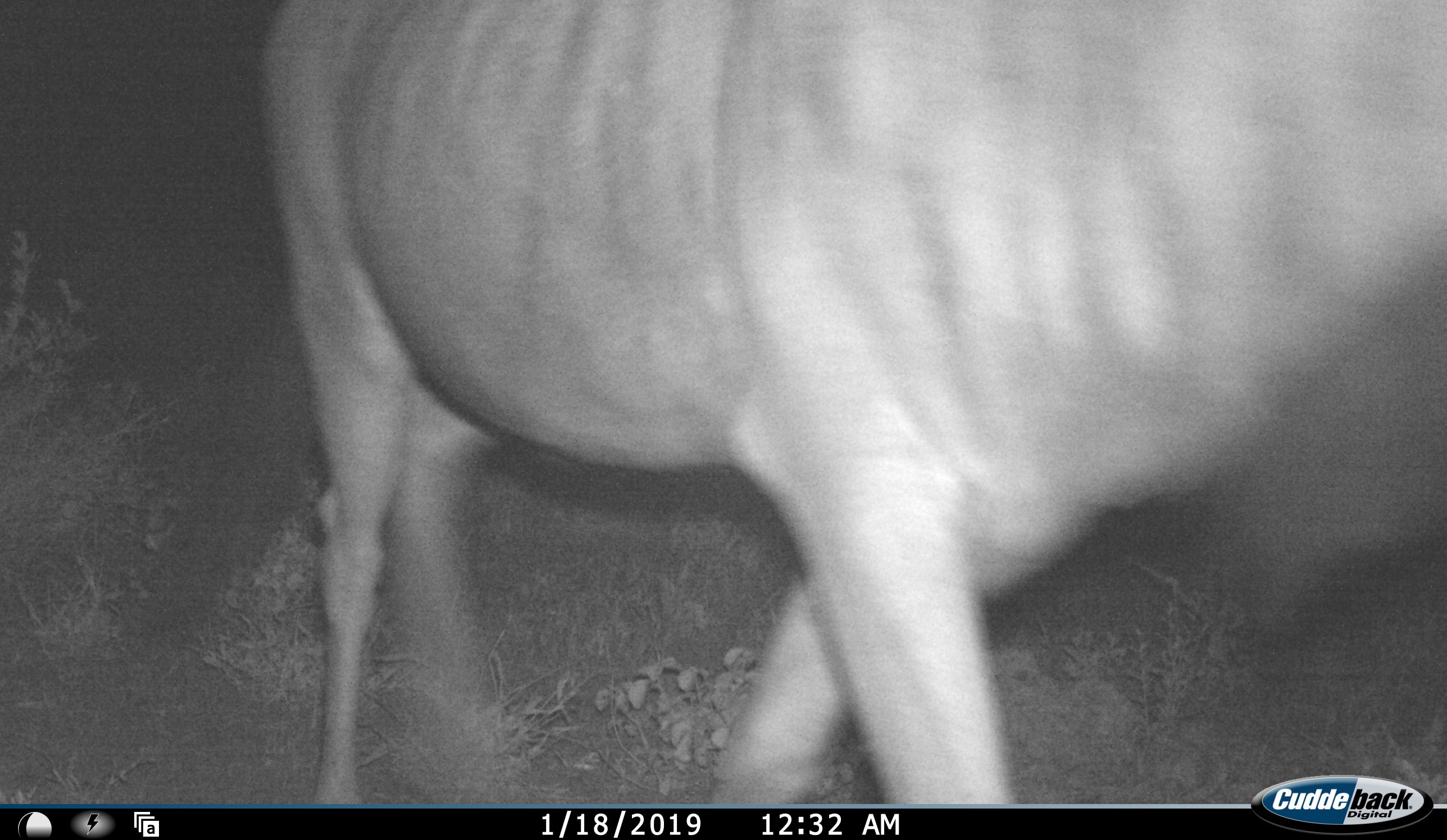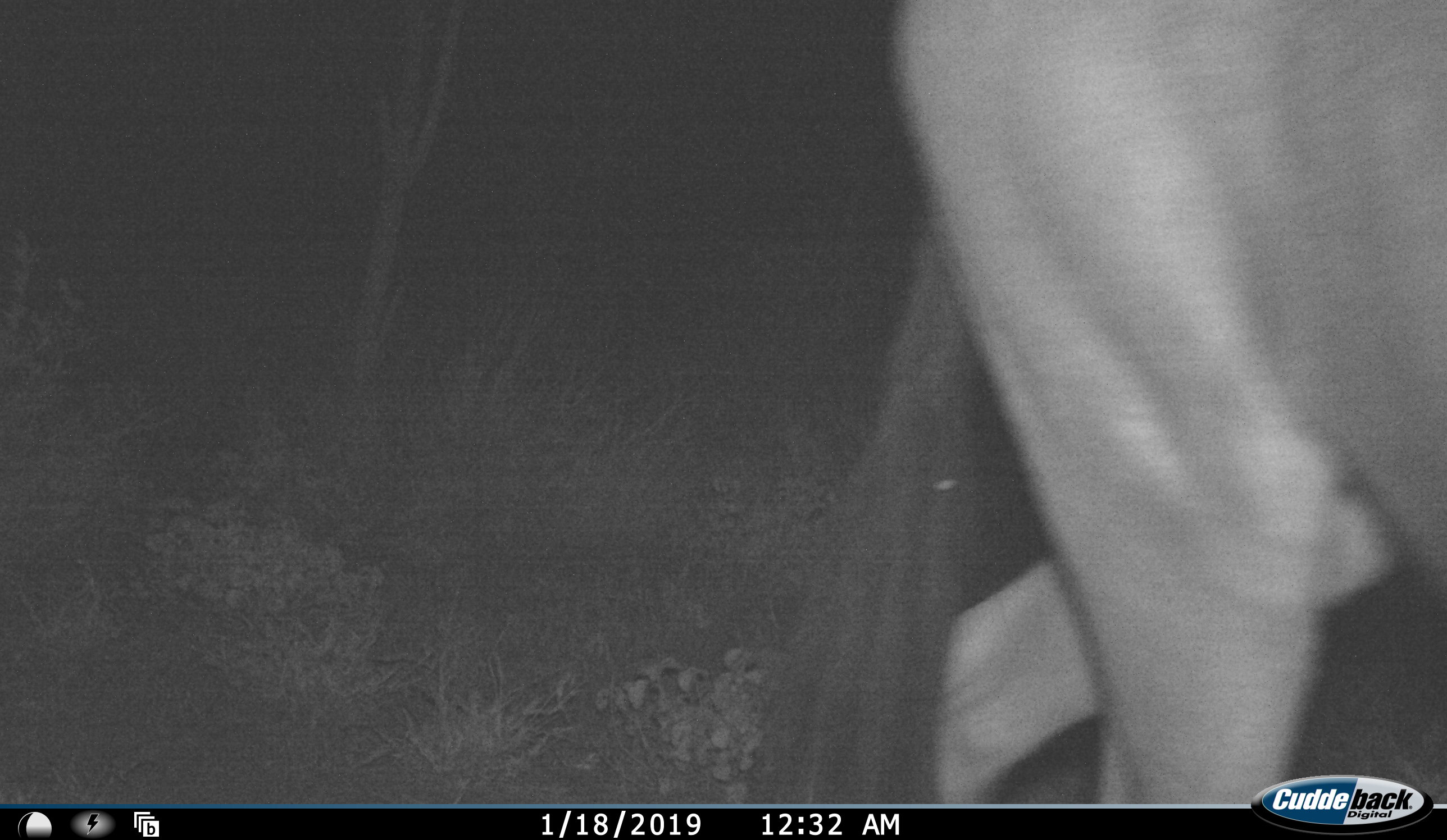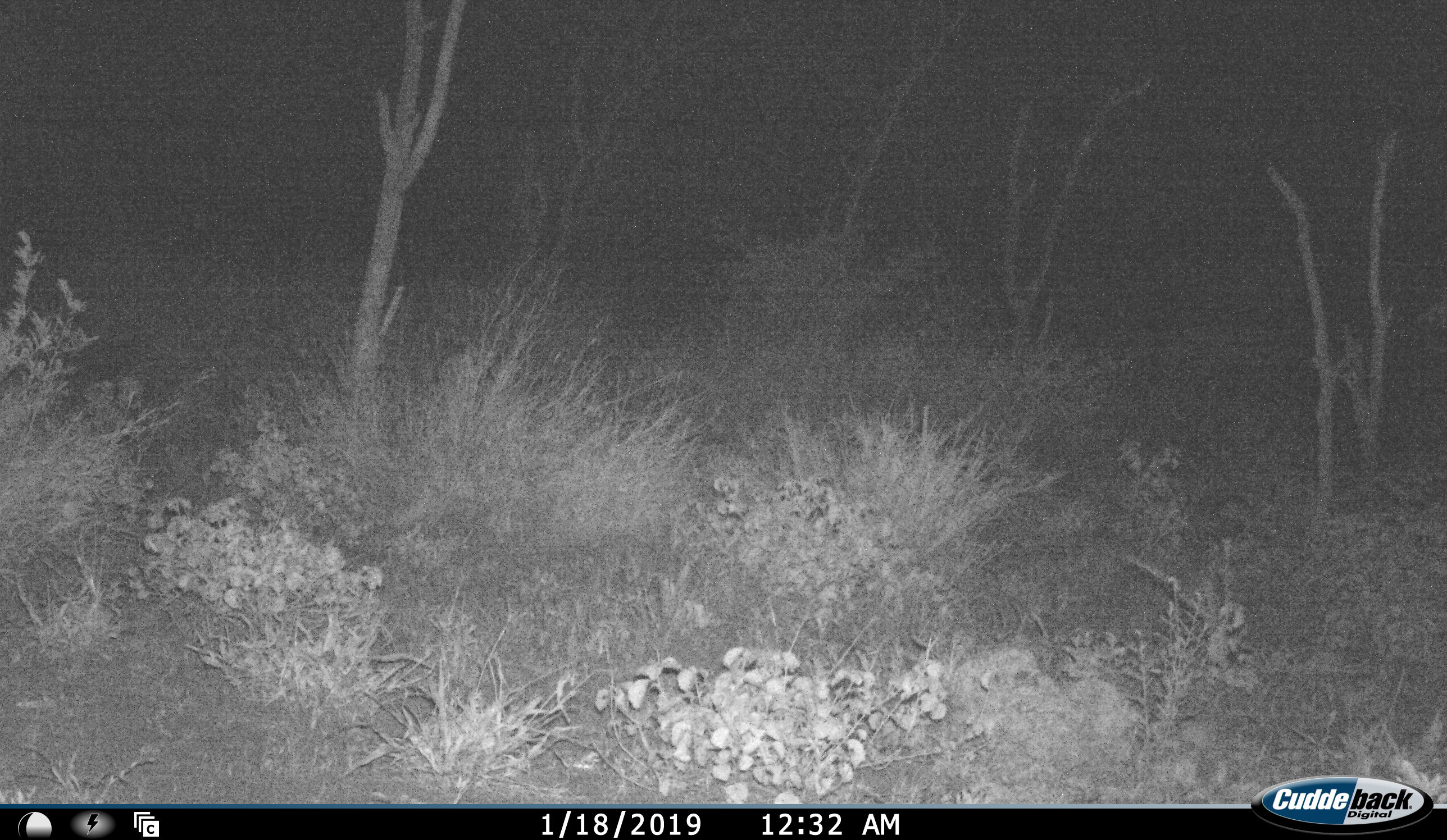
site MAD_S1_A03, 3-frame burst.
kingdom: Animalia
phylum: Chordata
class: Mammalia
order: Artiodactyla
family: Bovidae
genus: Connochaetes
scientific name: Connochaetes taurinus taurinus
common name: blue wildebeest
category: wildebeestblue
Wildebeestblue (blue wildebeest) (Connochaetes taurinus taurinus), count 1. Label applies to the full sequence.